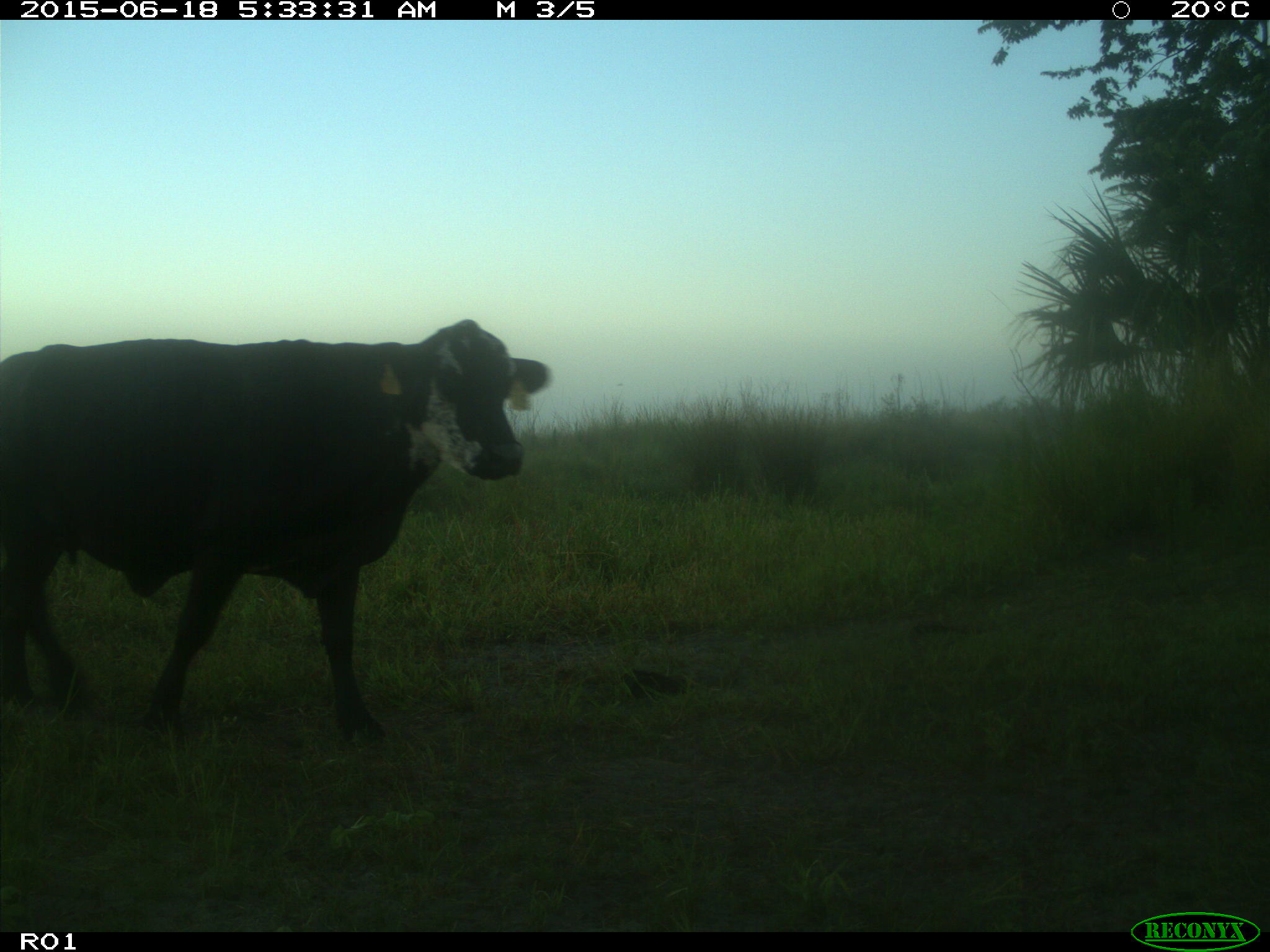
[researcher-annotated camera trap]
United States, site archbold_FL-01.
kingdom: Animalia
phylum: Chordata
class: Mammalia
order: Artiodactyla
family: Bovidae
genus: Bos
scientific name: Bos taurus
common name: domestic cow